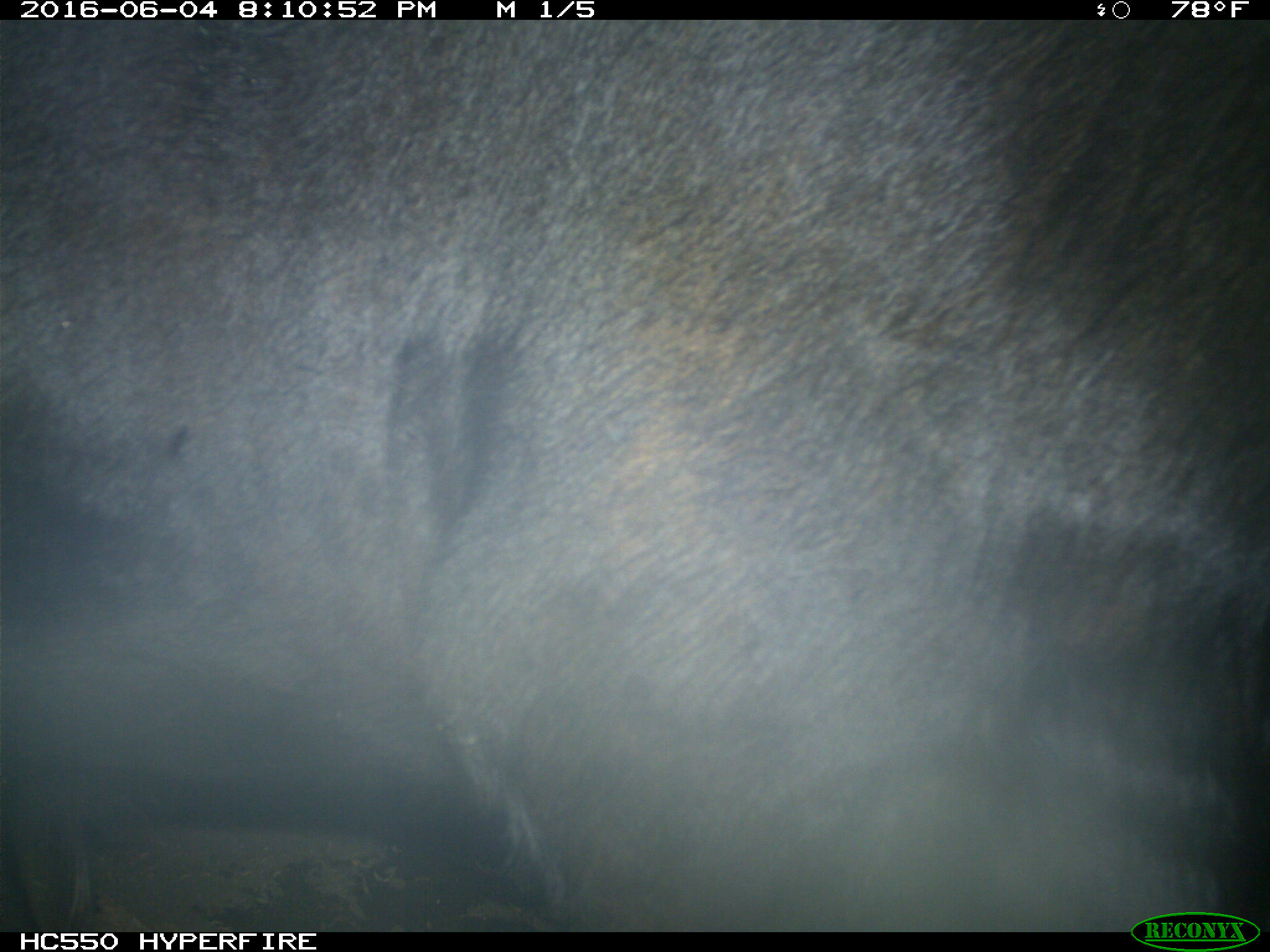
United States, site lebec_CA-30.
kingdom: Animalia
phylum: Chordata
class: Mammalia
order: Artiodactyla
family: Bovidae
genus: Bos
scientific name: Bos taurus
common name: domestic cow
Bos taurus (domestic cow).